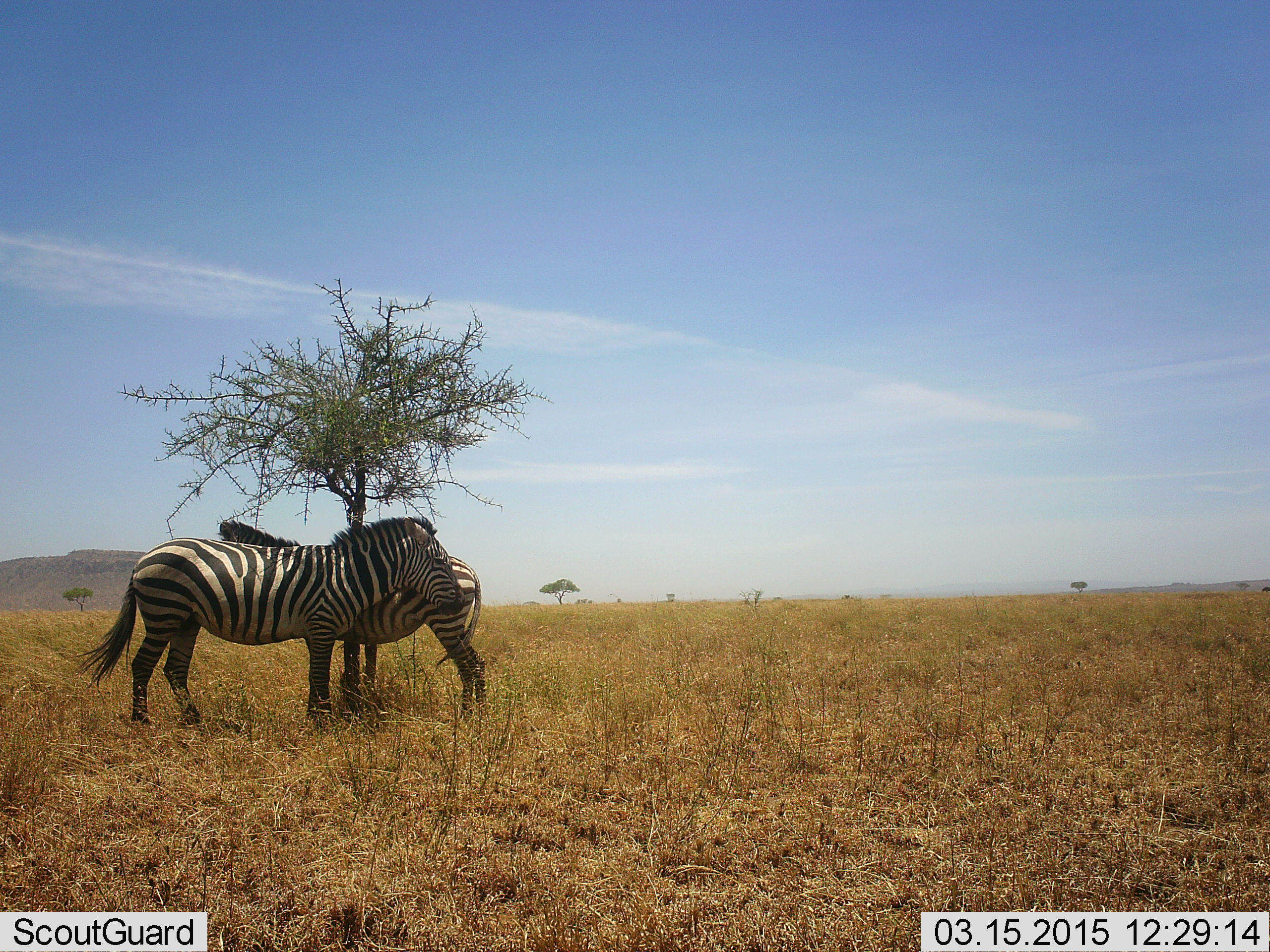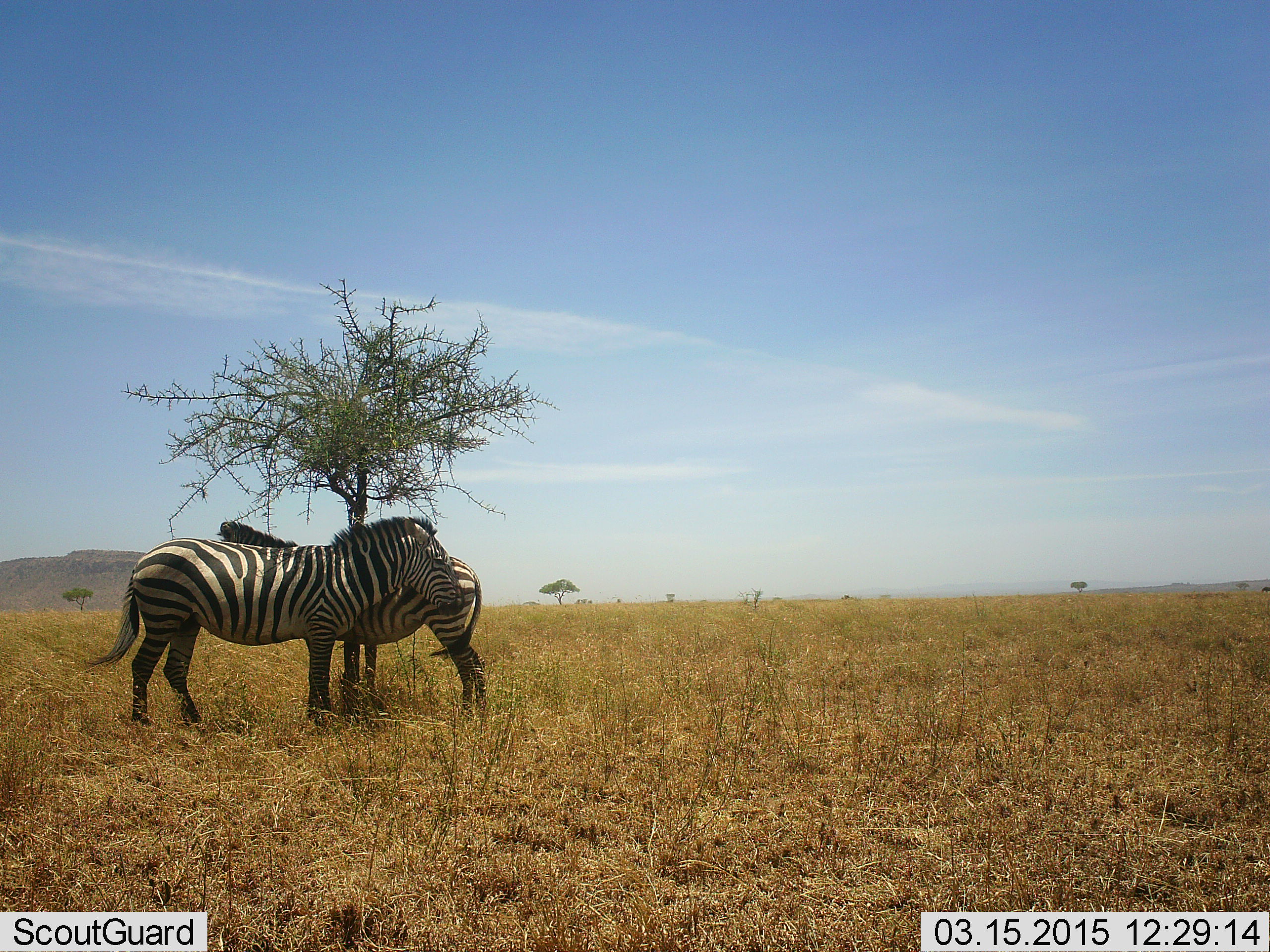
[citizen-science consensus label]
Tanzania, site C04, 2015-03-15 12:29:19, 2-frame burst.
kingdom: Animalia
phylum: Chordata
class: Mammalia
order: Perissodactyla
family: Equidae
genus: Equus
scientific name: Equus quagga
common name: plains zebra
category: zebra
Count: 2.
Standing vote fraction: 90%.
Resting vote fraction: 0%.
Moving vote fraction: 0%.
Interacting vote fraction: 30%.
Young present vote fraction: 0%.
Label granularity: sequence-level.